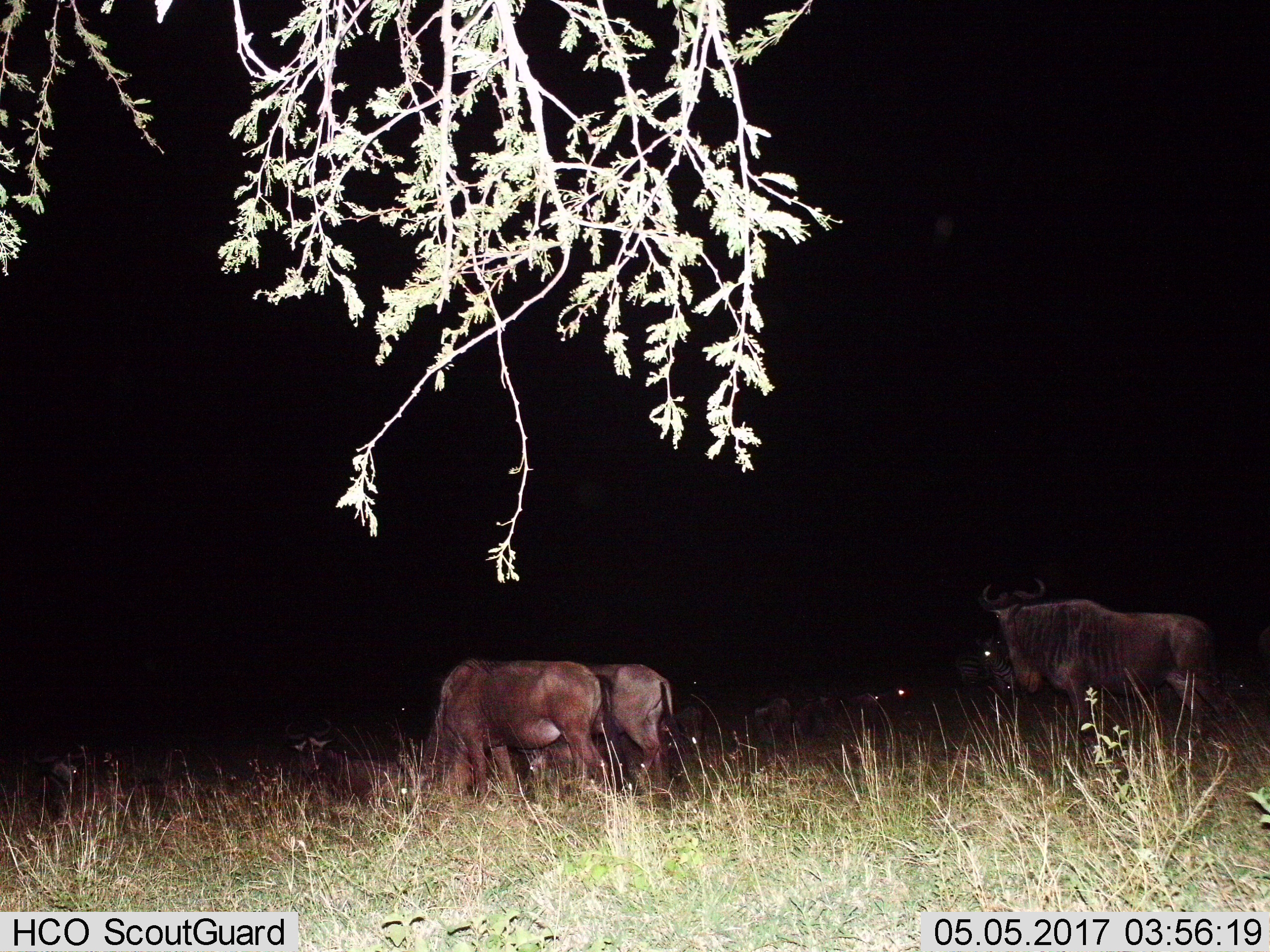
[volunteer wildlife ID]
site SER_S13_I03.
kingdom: Animalia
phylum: Chordata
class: Mammalia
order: Artiodactyla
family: Bovidae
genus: Connochaetes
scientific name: Connochaetes taurinus taurinus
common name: blue wildebeest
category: wildebeestblue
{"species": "wildebeestblue (blue wildebeest) (Connochaetes taurinus taurinus)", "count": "6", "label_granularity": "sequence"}